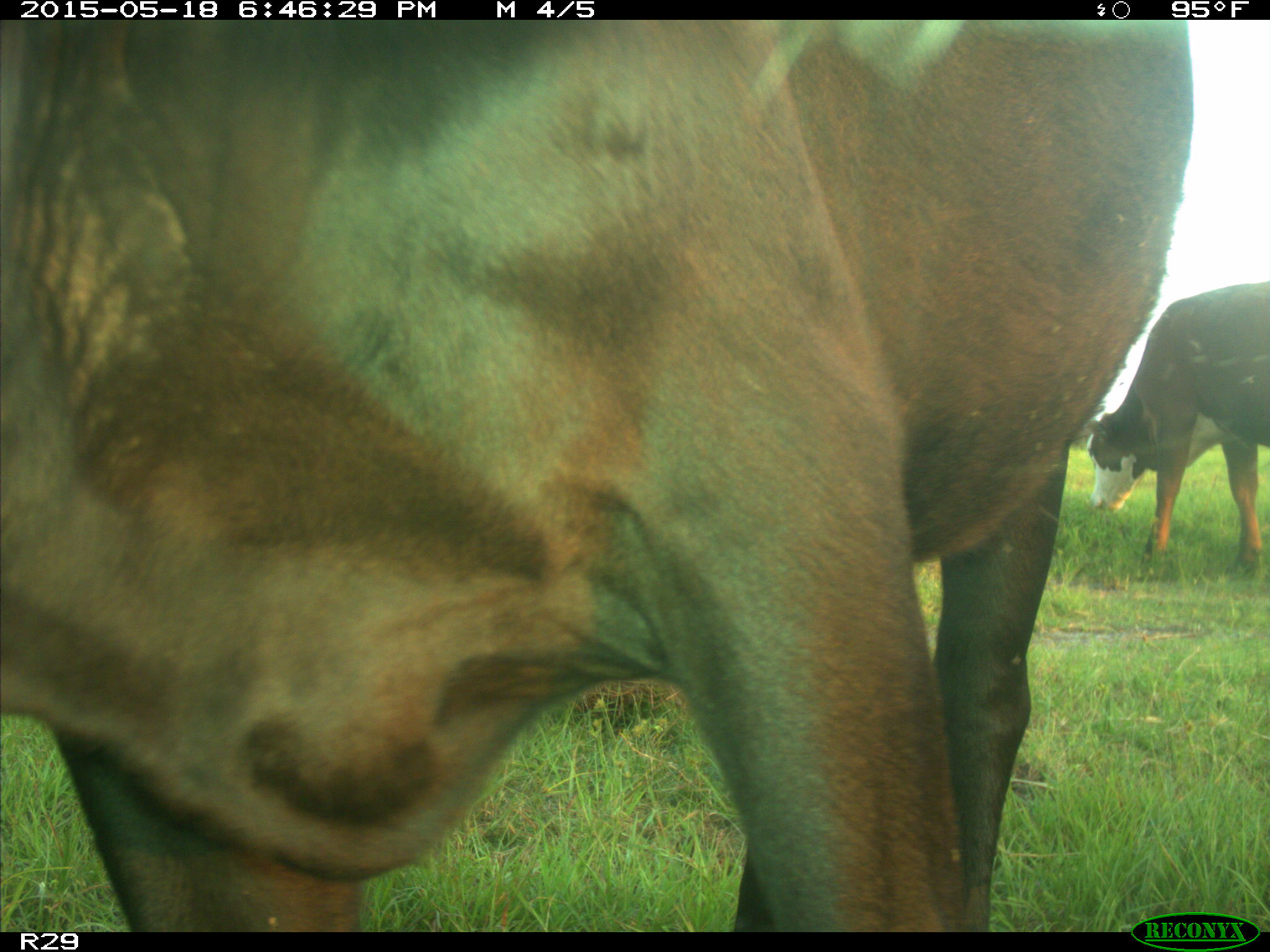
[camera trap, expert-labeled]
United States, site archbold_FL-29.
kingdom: Animalia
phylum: Chordata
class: Mammalia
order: Artiodactyla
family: Bovidae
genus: Bos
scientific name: Bos taurus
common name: domestic cow